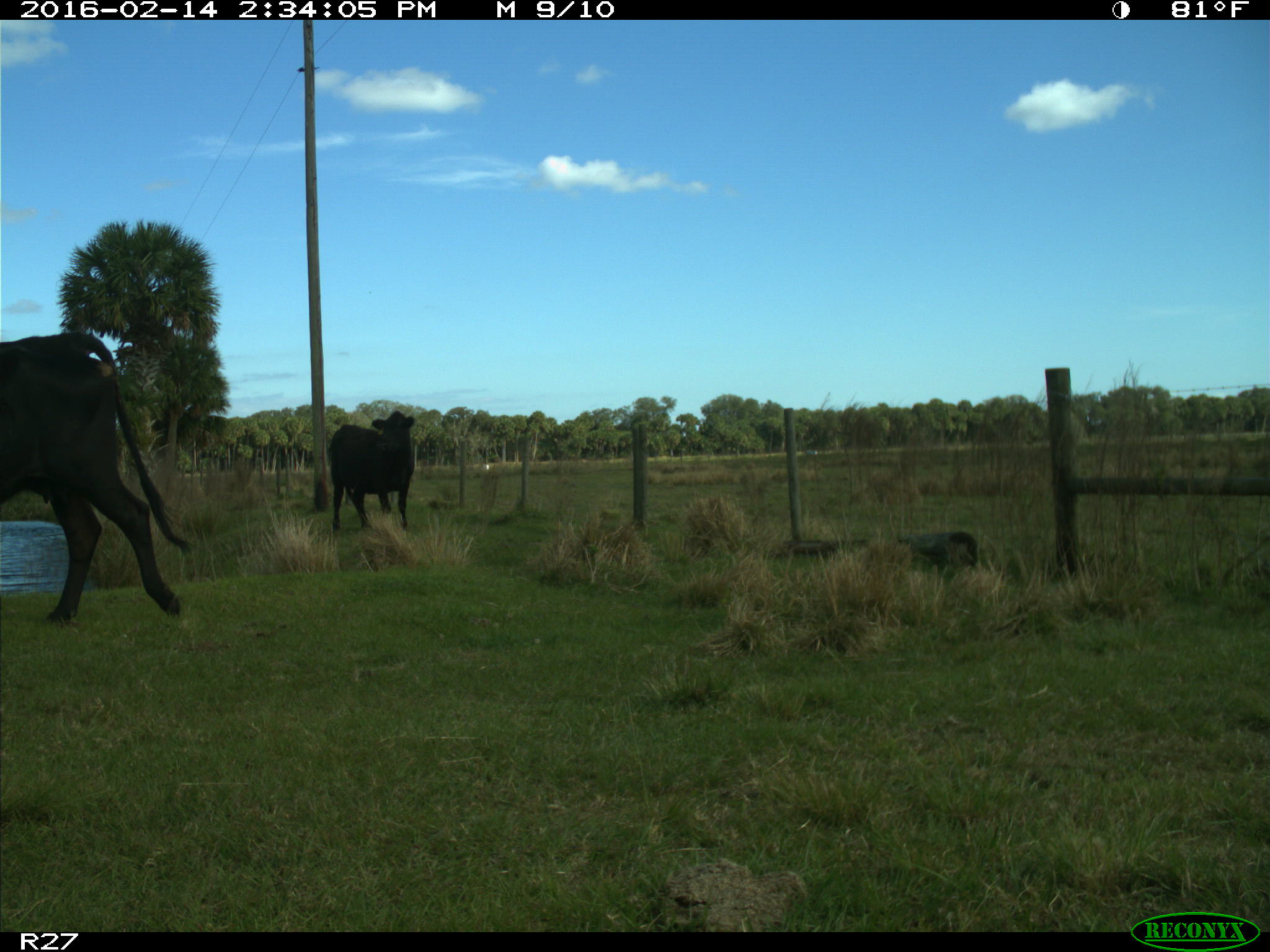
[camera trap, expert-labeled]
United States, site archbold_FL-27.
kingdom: Animalia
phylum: Chordata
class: Mammalia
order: Artiodactyla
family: Bovidae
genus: Bos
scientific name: Bos taurus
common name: domestic cow